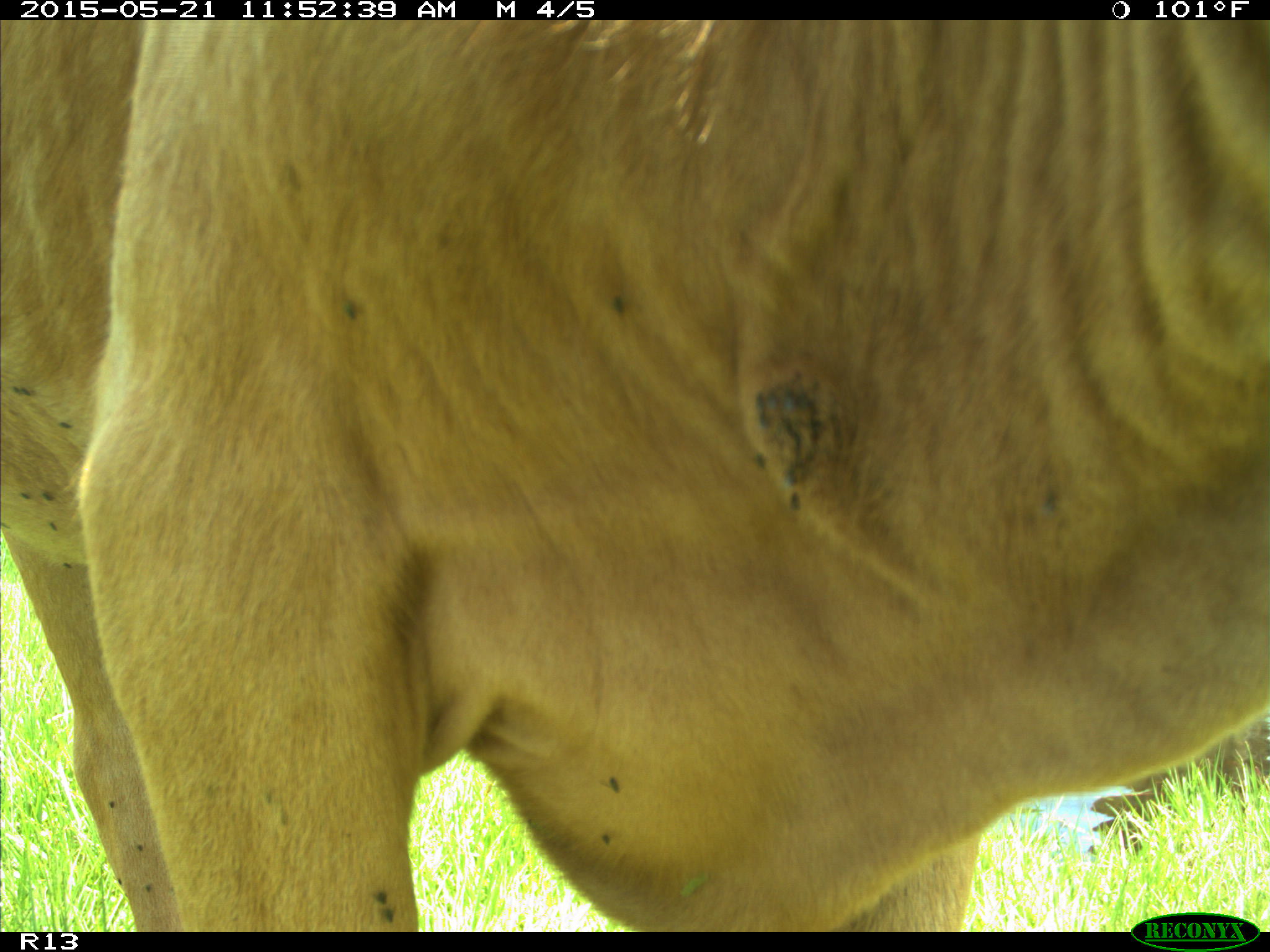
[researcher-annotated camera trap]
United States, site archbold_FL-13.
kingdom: Animalia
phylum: Chordata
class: Mammalia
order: Artiodactyla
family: Bovidae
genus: Bos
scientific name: Bos taurus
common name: domestic cow